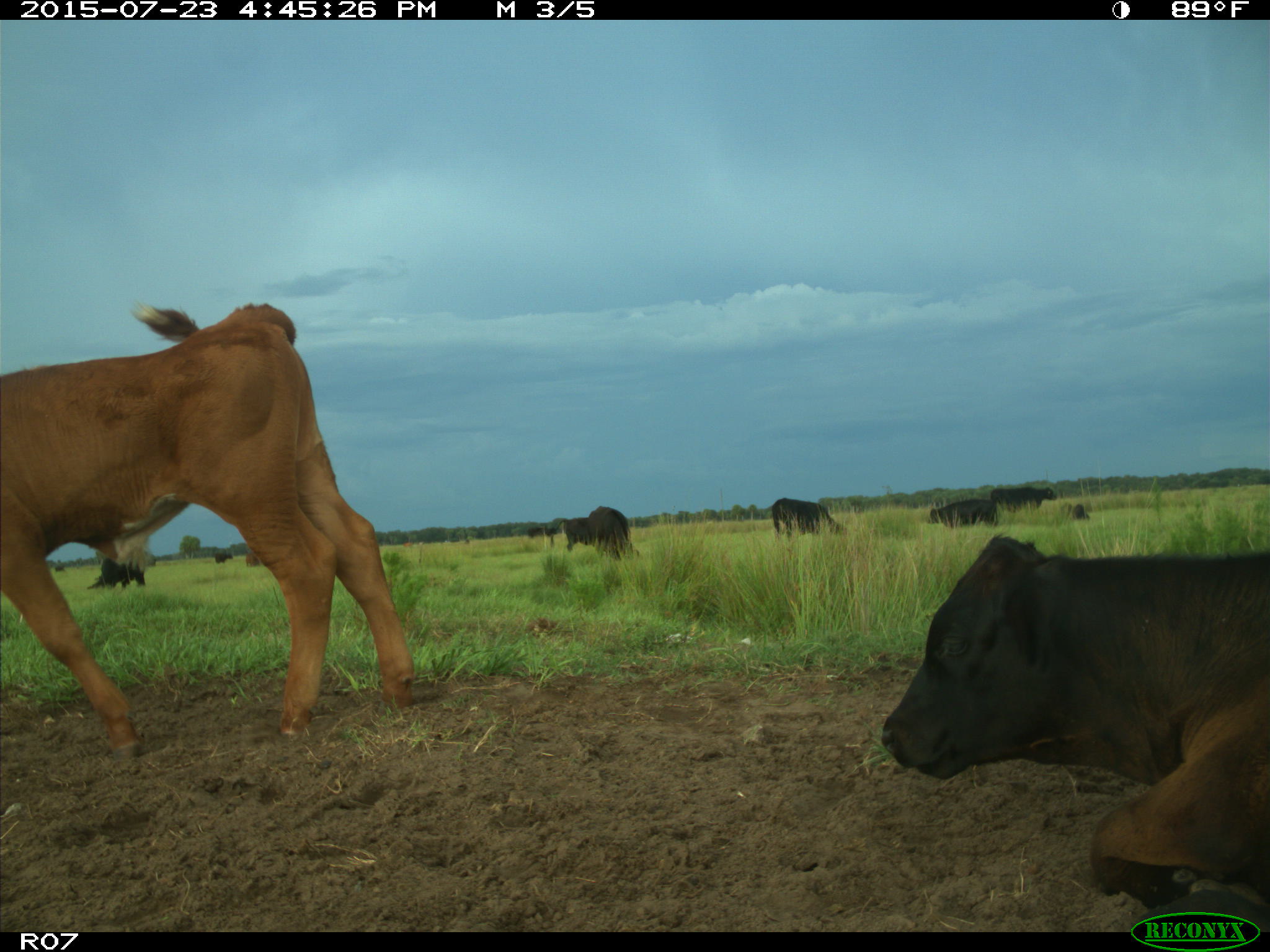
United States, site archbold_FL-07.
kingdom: Animalia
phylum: Chordata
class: Mammalia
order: Artiodactyla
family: Bovidae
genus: Bos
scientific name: Bos taurus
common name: domestic cow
Bos taurus (domestic cow).